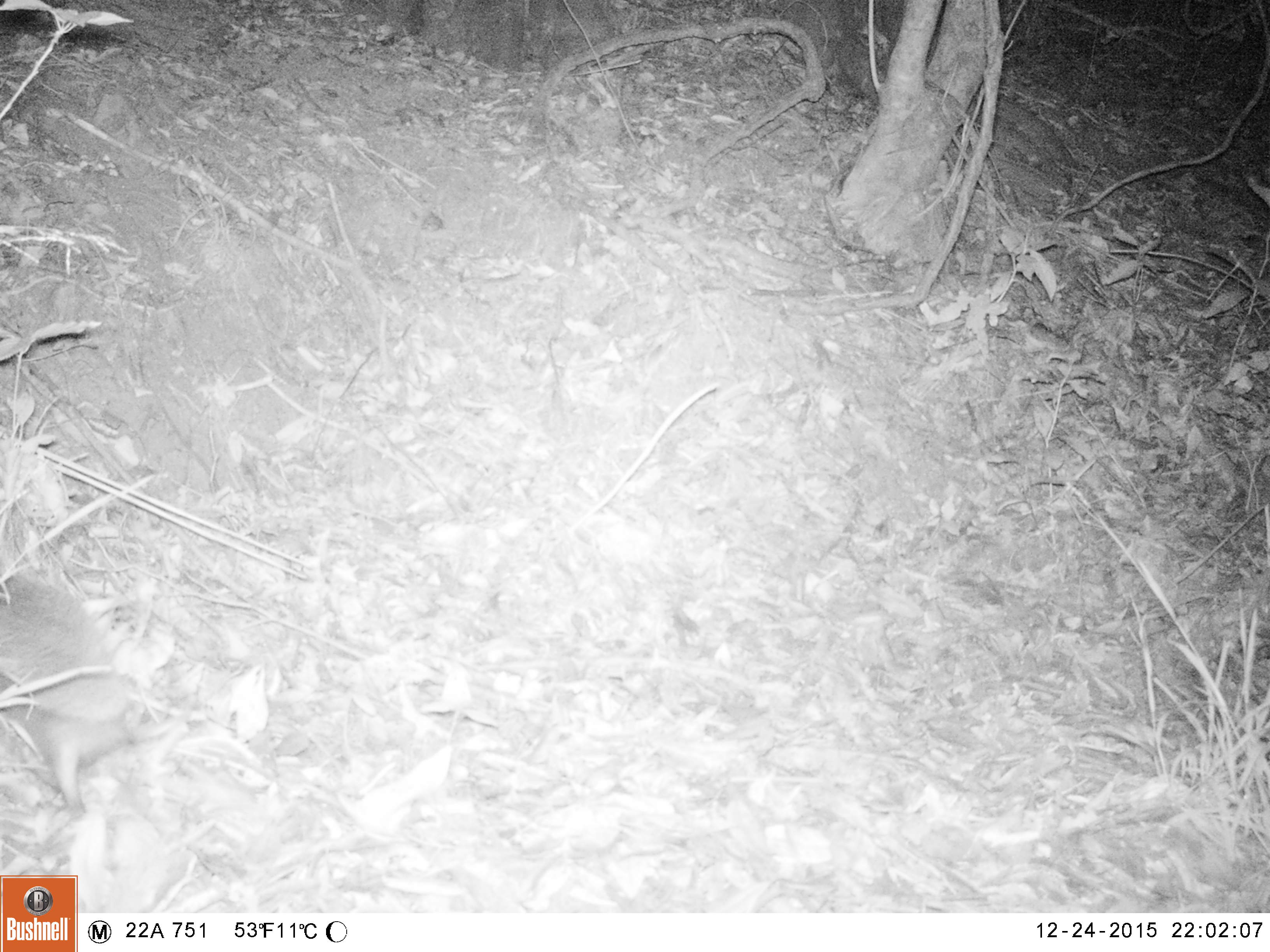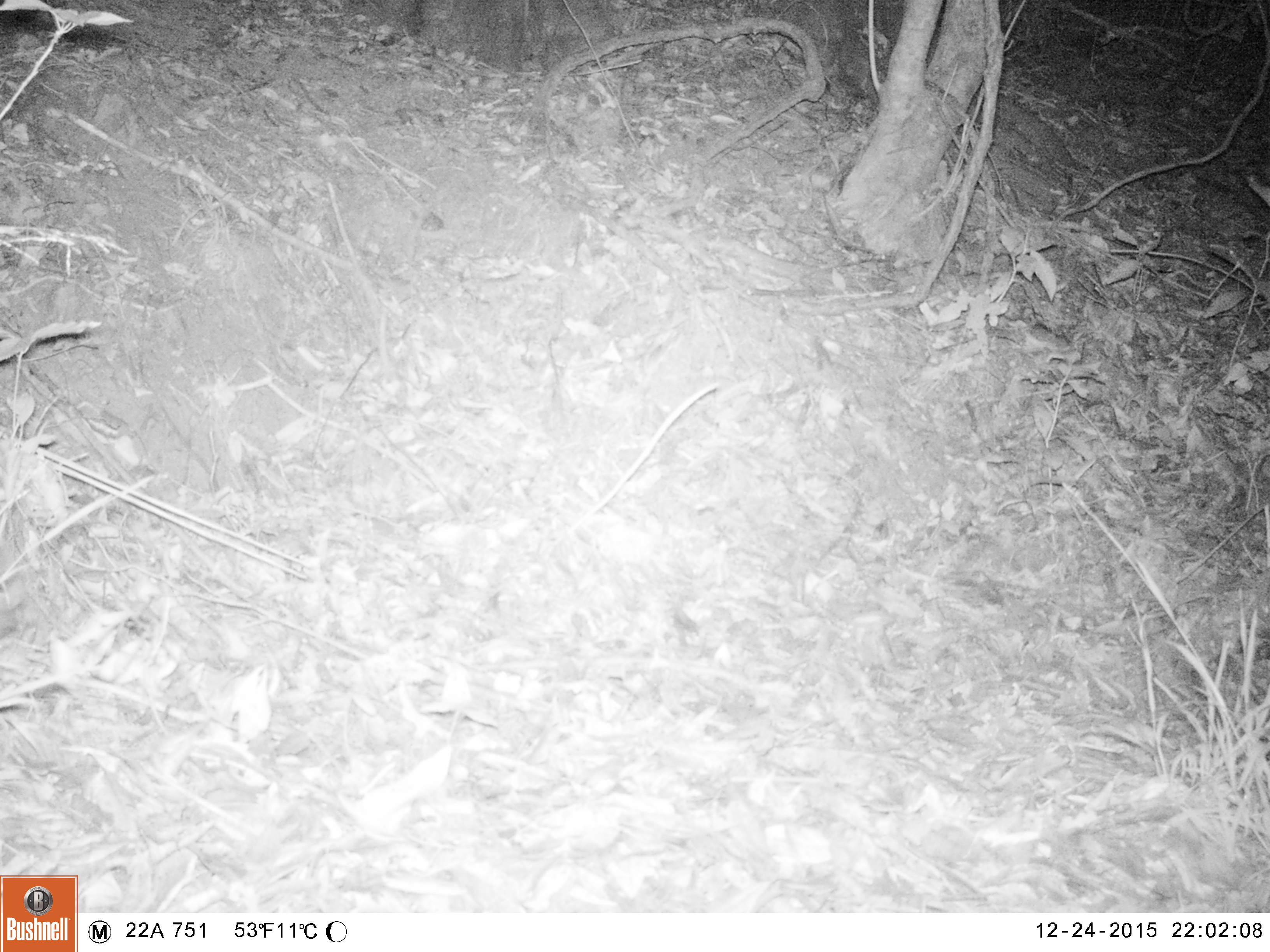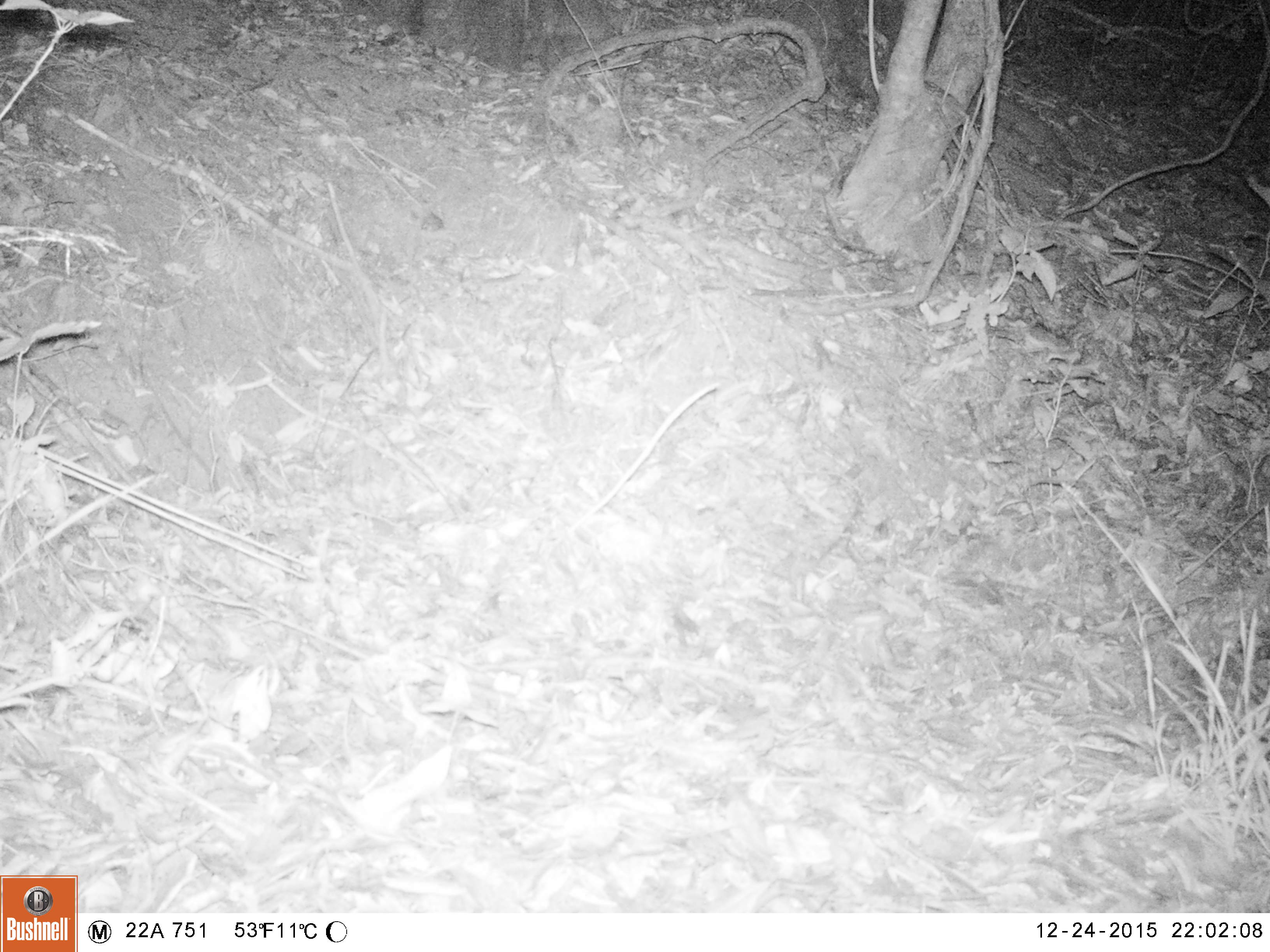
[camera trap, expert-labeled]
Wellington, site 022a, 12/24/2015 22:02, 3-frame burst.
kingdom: Animalia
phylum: Chordata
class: Mammalia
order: Eulipotyphla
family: Erinaceidae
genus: Erinaceus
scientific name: Erinaceus europaeus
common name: hedgehog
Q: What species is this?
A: Hedgehog (Erinaceus europaeus).